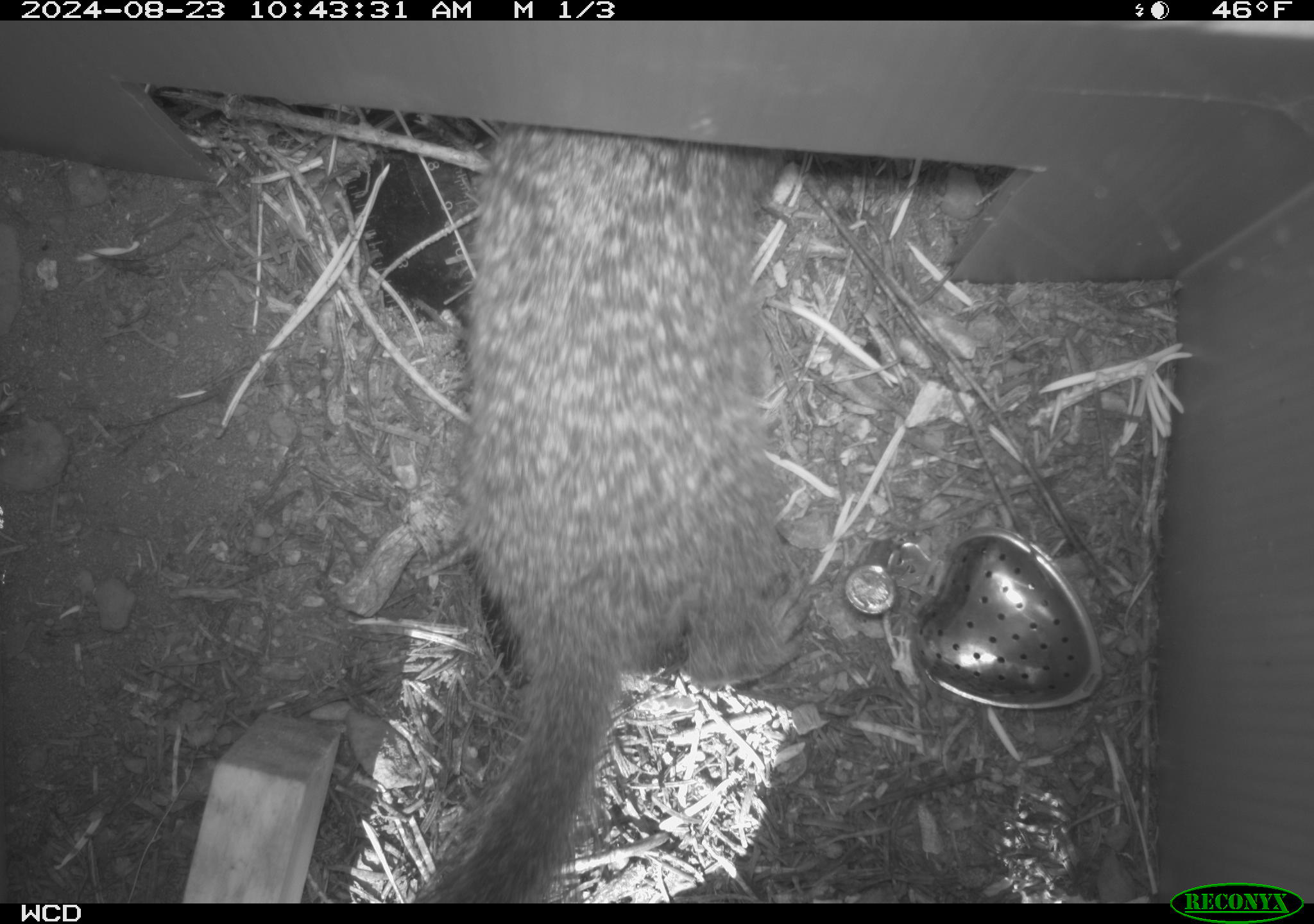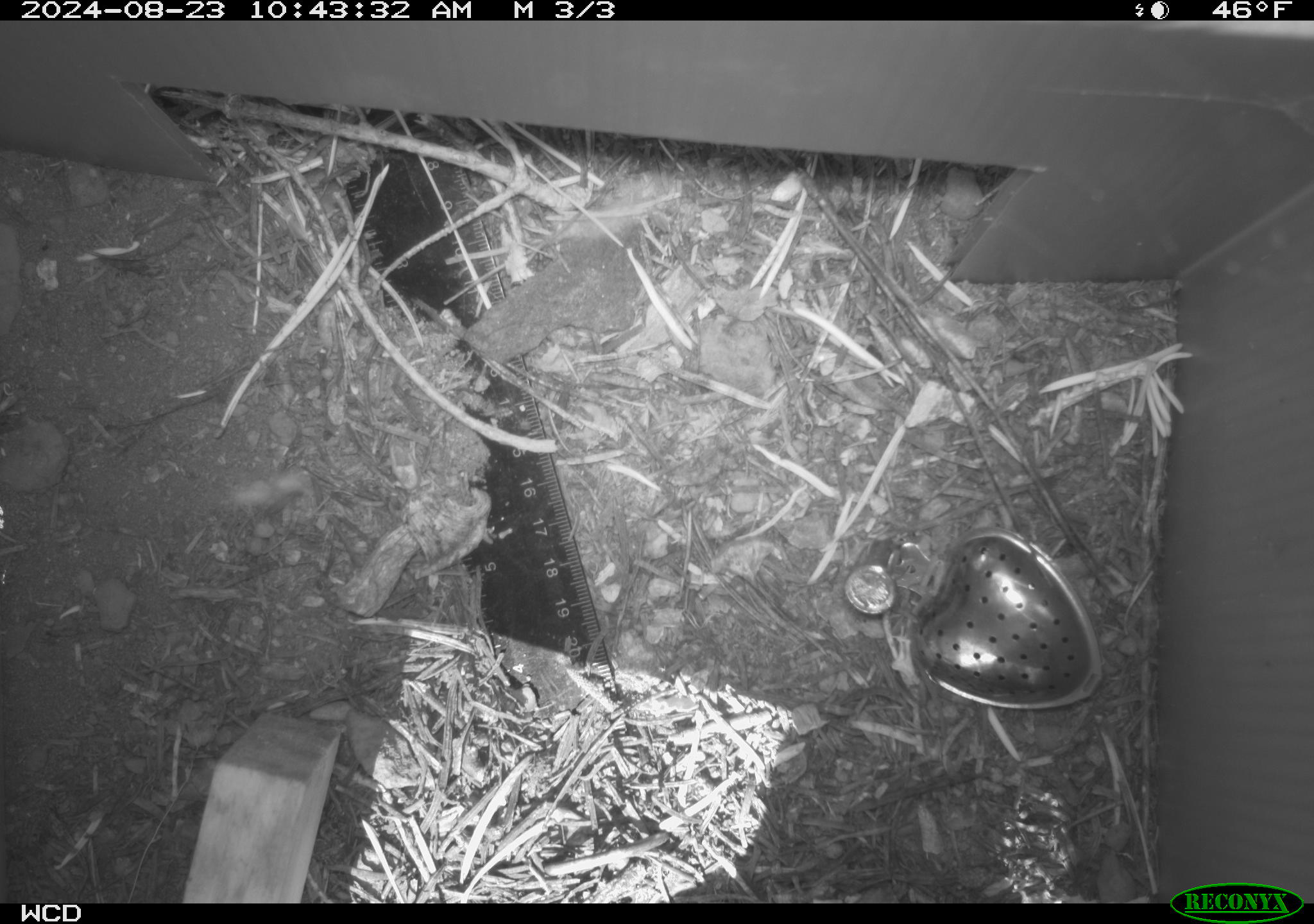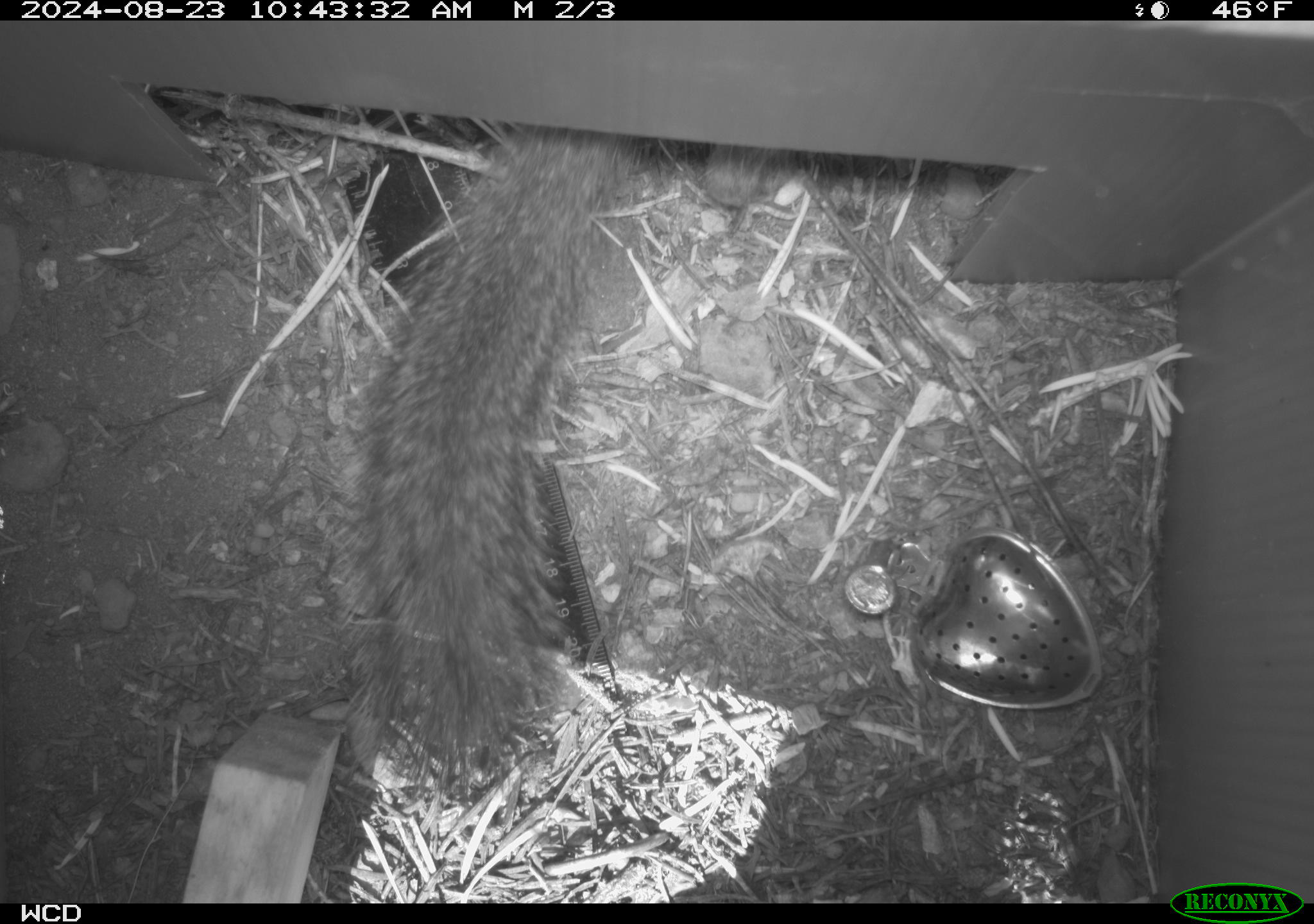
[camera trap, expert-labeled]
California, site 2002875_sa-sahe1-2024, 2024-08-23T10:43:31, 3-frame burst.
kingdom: Animalia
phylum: Chordata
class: Mammalia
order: Rodentia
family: Sciuridae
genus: Otospermophilus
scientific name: Otospermophilus beecheyi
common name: california ground squirrel